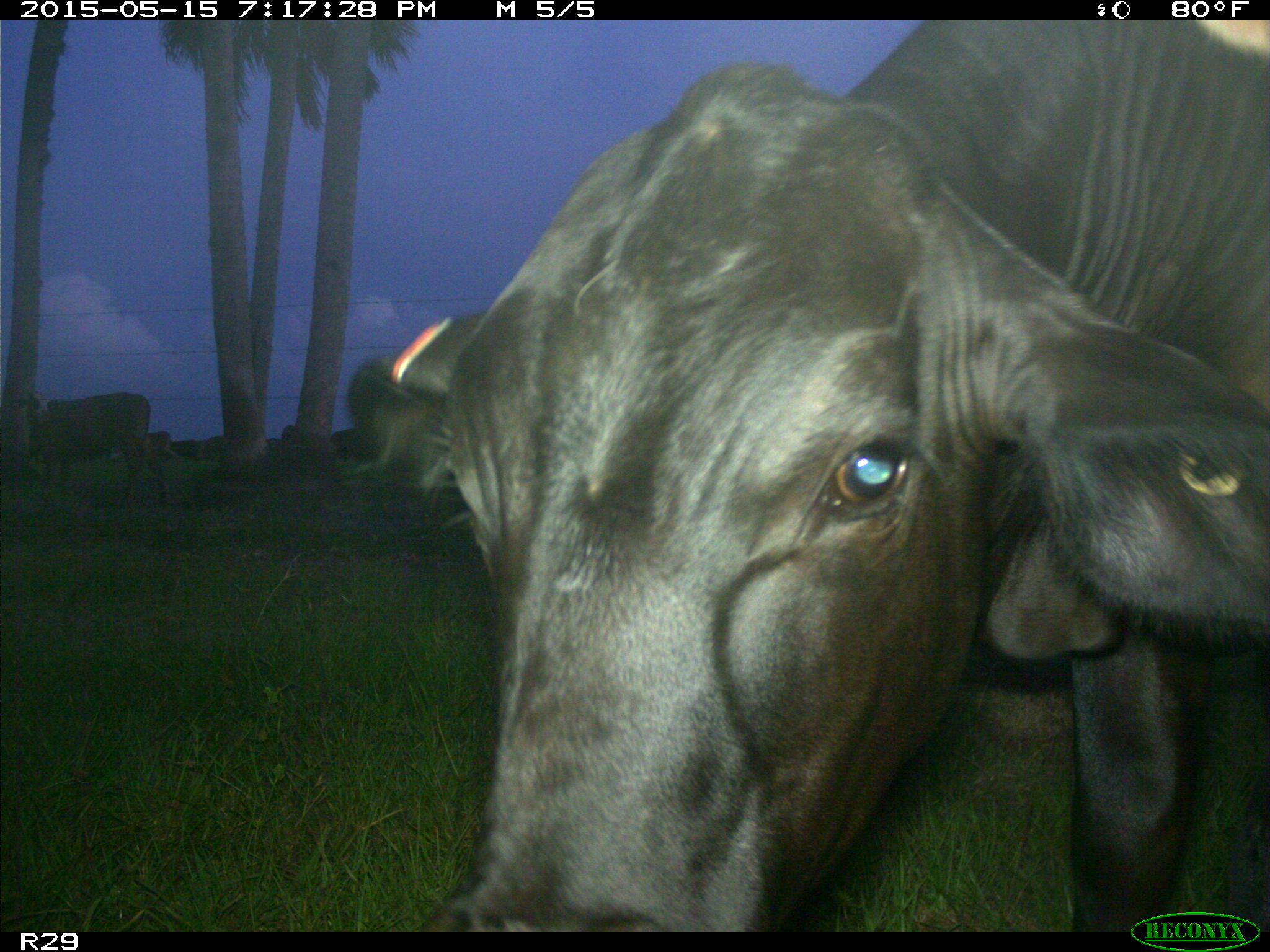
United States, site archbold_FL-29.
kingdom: Animalia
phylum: Chordata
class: Mammalia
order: Artiodactyla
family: Bovidae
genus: Bos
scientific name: Bos taurus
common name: domestic cow